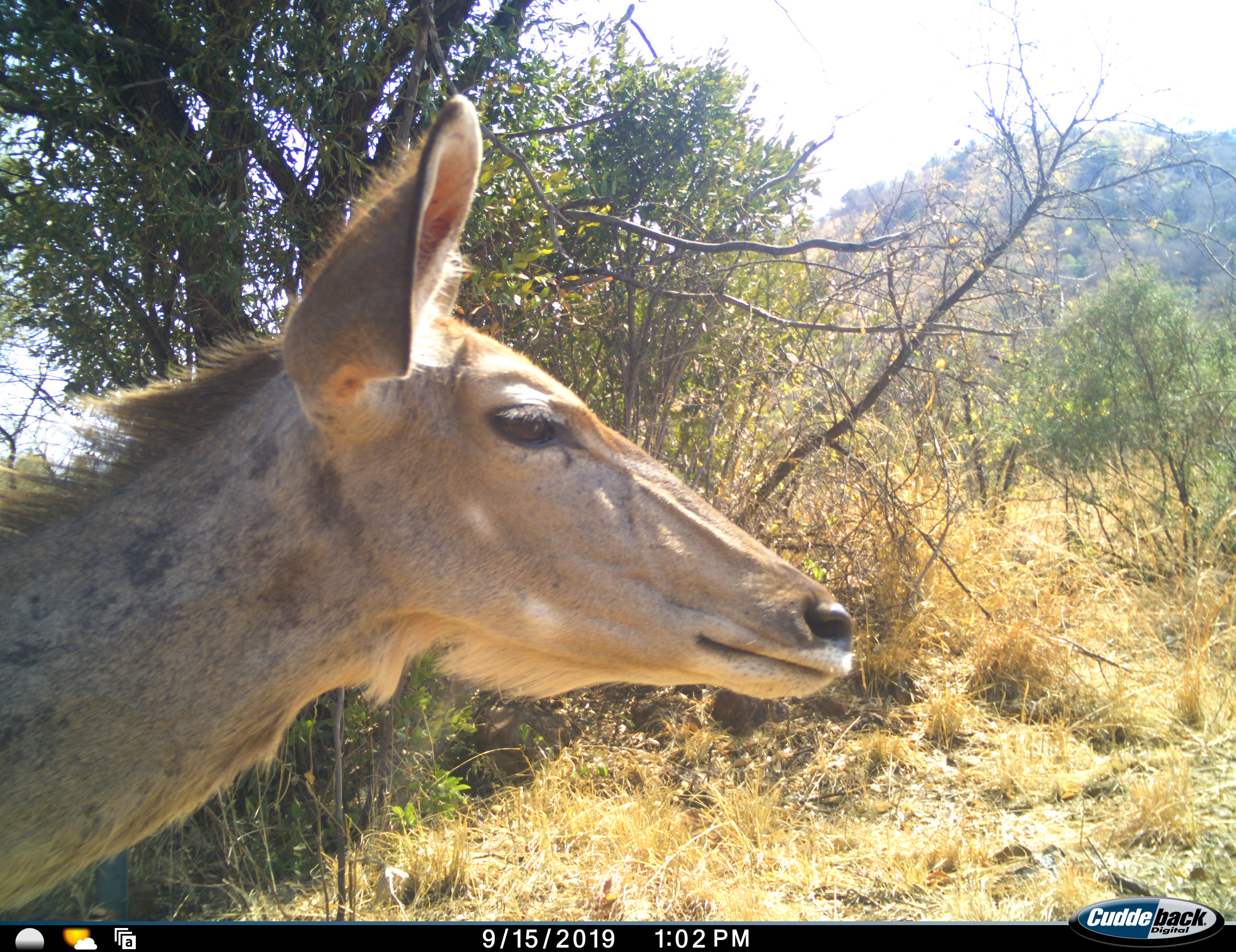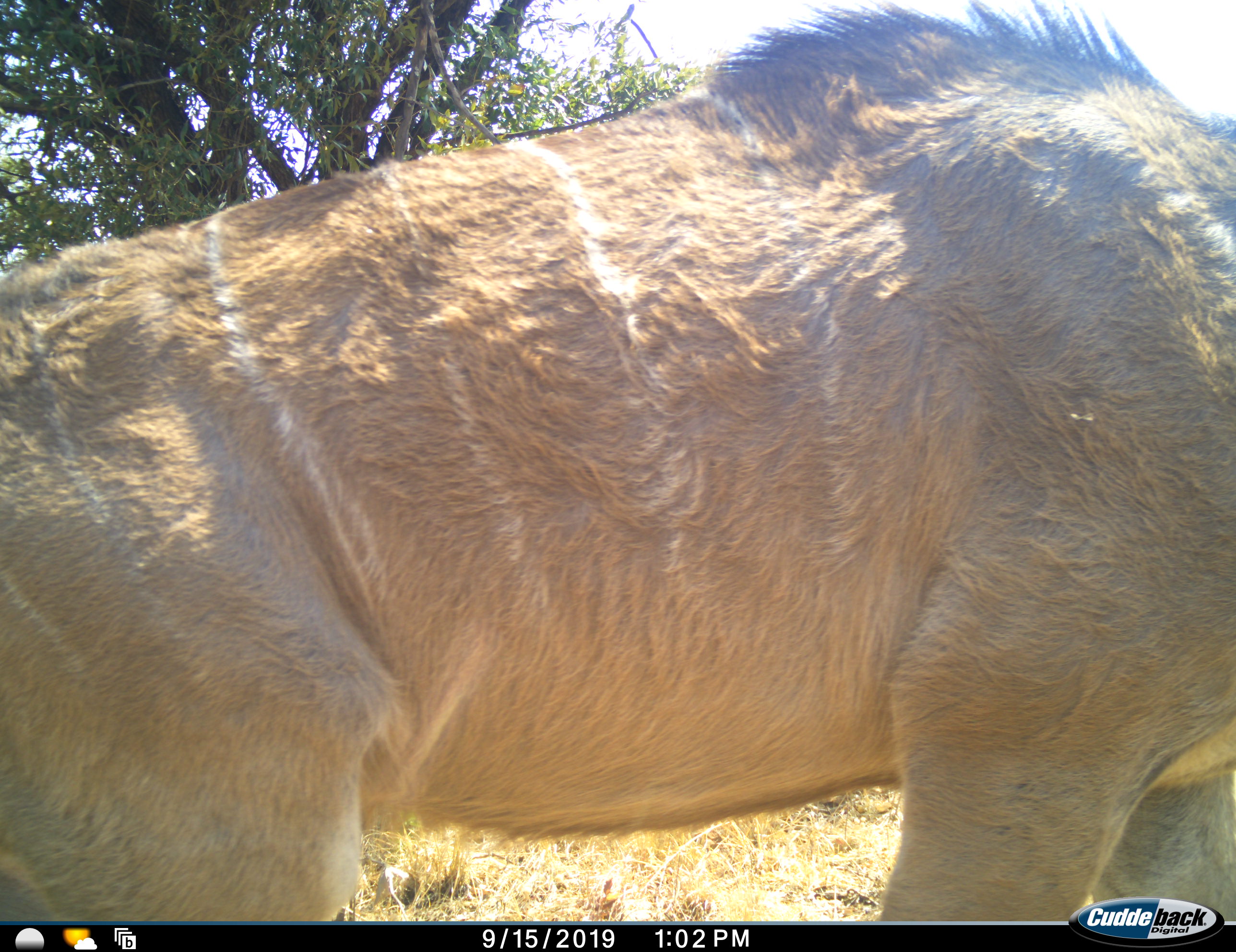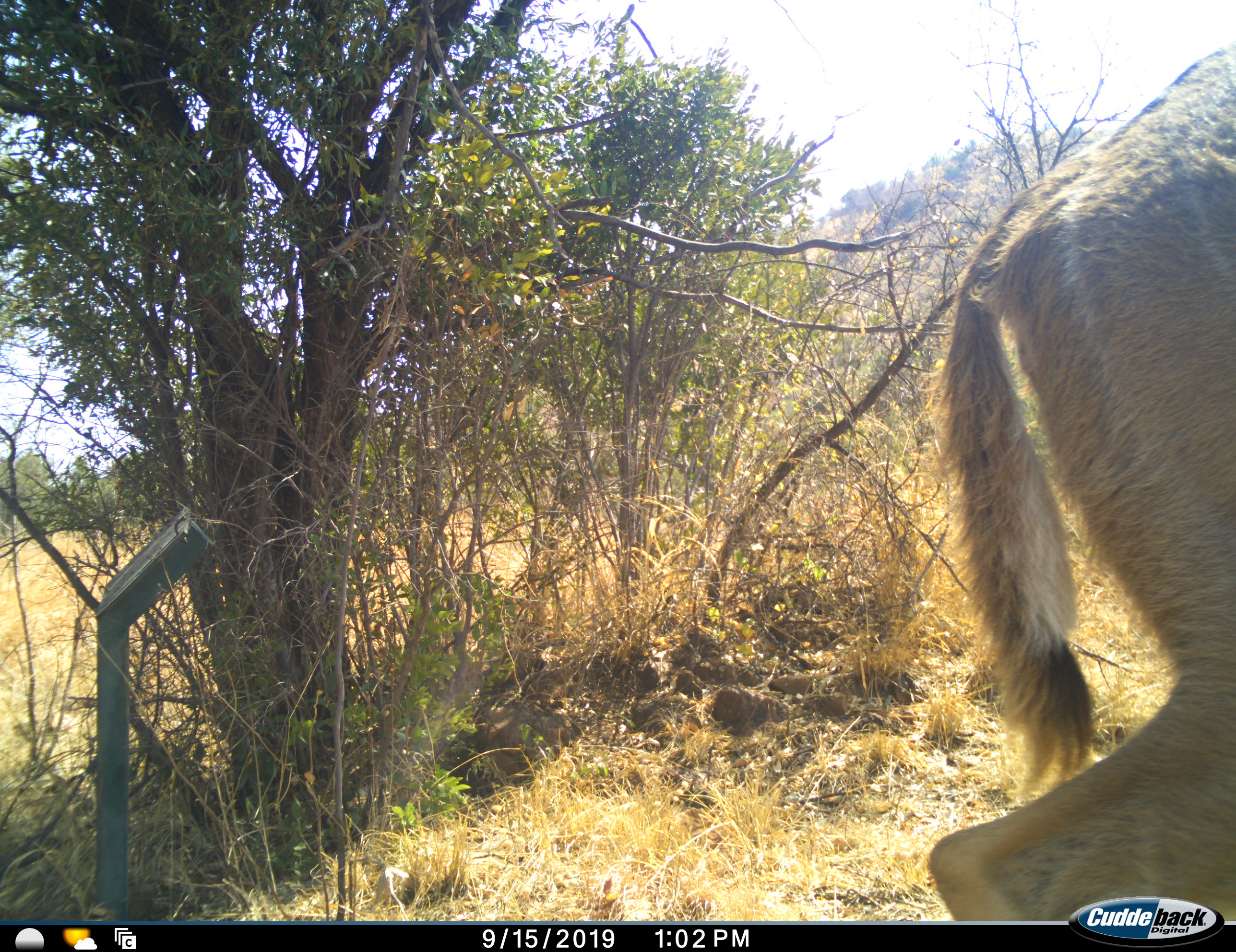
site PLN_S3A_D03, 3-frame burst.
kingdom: Animalia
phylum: Chordata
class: Mammalia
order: Artiodactyla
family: Bovidae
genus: Tragelaphus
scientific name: Tragelaphus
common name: kudu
Kudu (Tragelaphus), count 1. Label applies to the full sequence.